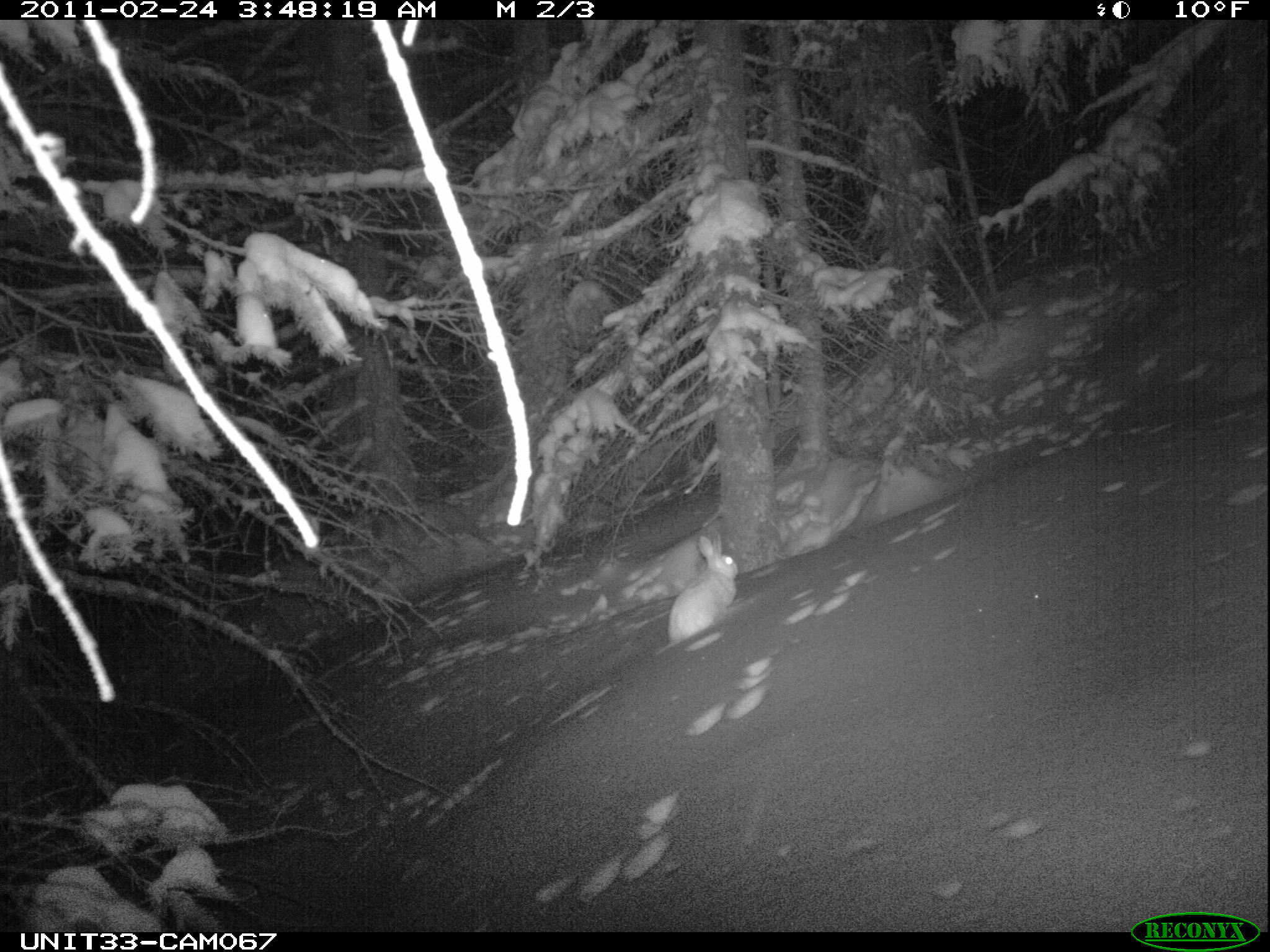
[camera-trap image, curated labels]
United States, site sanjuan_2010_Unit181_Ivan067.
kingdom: Animalia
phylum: Chordata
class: Mammalia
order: Lagomorpha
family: Leporidae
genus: Lepus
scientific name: Lepus americanus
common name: snowshoe hare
Lepus americanus (snowshoe hare).